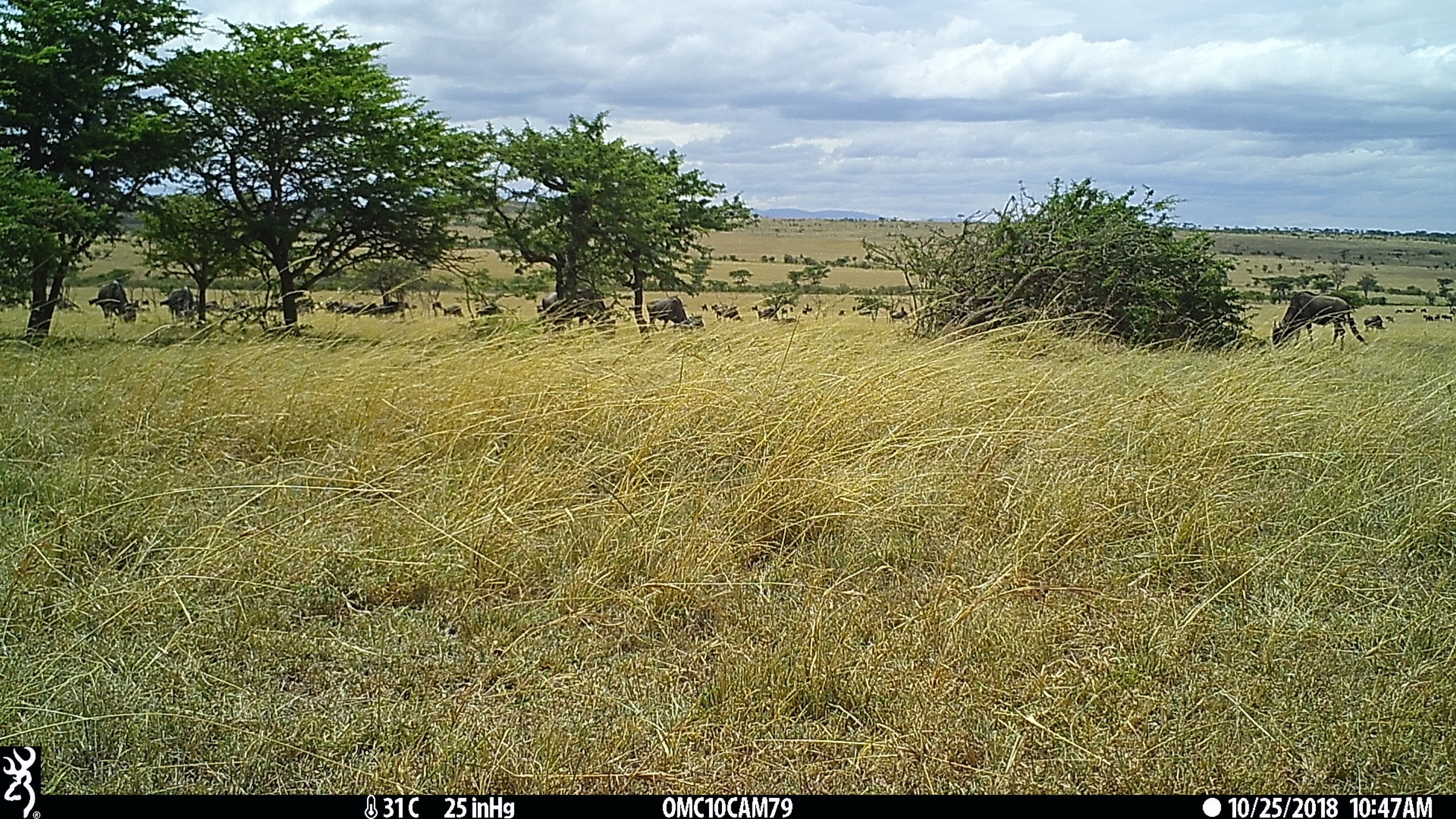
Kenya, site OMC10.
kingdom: Animalia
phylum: Chordata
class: Mammalia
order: Artiodactyla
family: Bovidae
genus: Connochaetes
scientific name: Connochaetes taurinus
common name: blue wildebeest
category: wildebeest